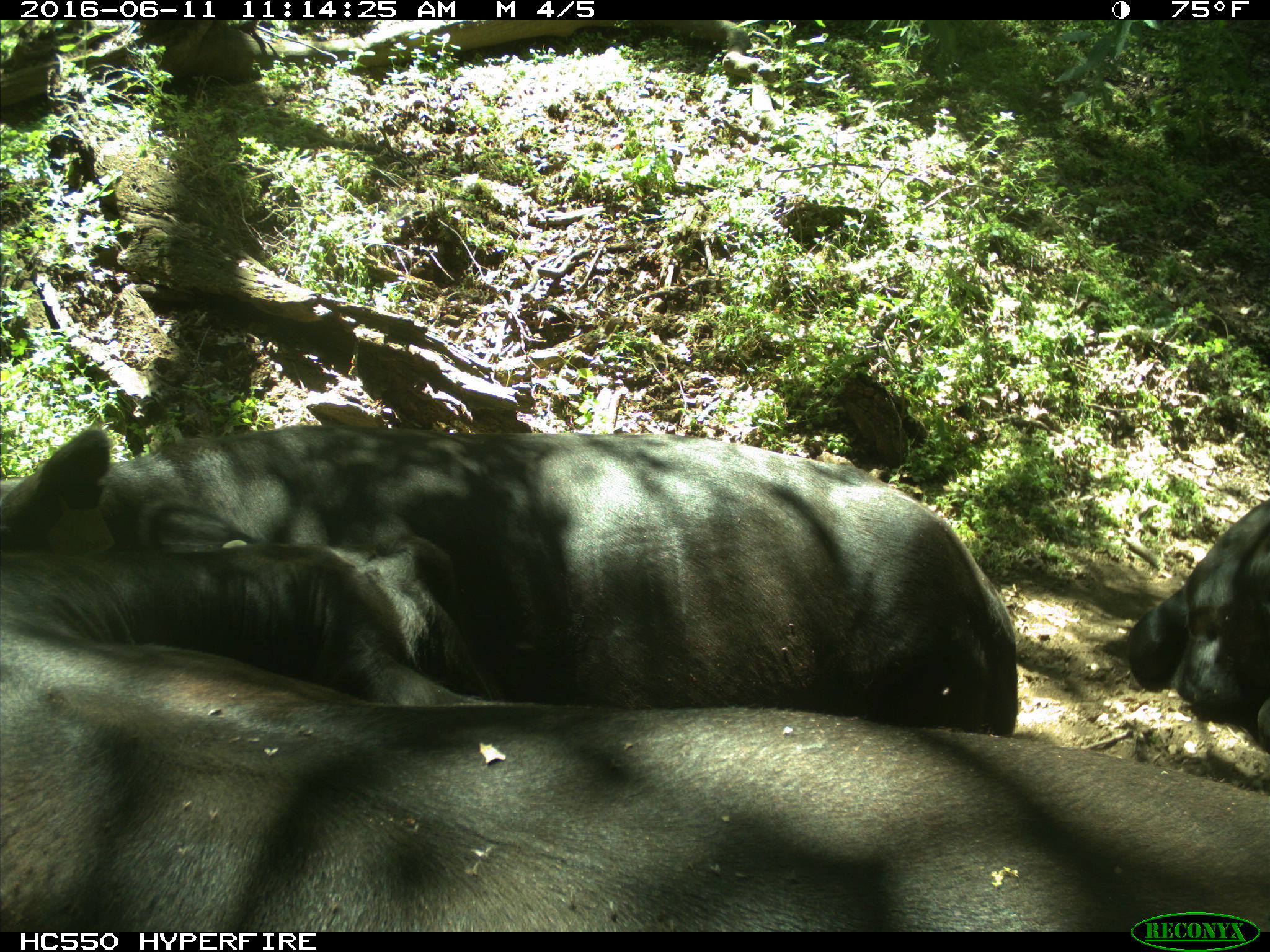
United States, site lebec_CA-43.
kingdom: Animalia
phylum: Chordata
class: Mammalia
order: Artiodactyla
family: Bovidae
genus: Bos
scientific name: Bos taurus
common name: domestic cow